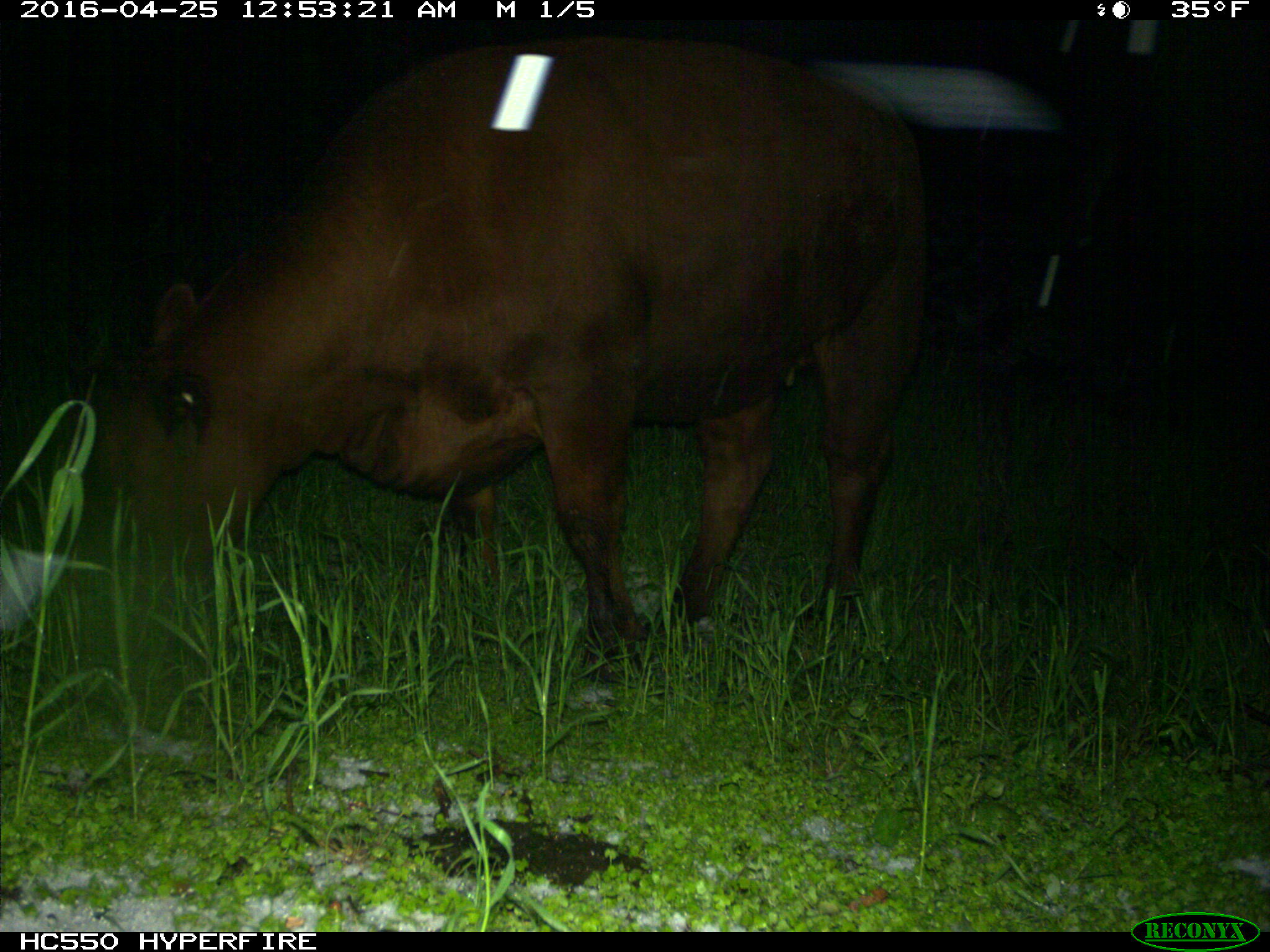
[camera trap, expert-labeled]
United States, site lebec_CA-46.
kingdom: Animalia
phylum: Chordata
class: Mammalia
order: Artiodactyla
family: Bovidae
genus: Bos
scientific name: Bos taurus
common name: domestic cow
Bos taurus (domestic cow).